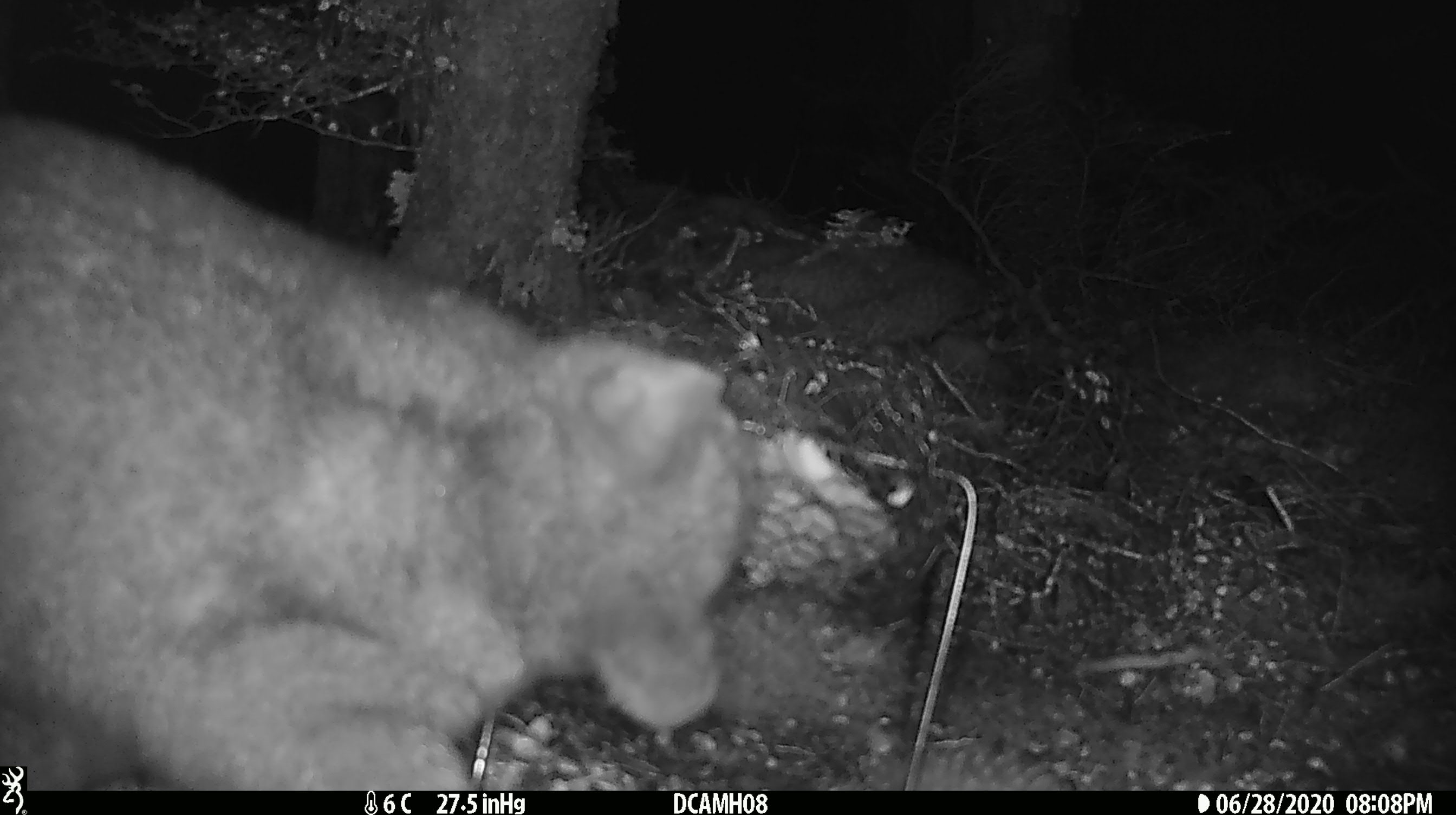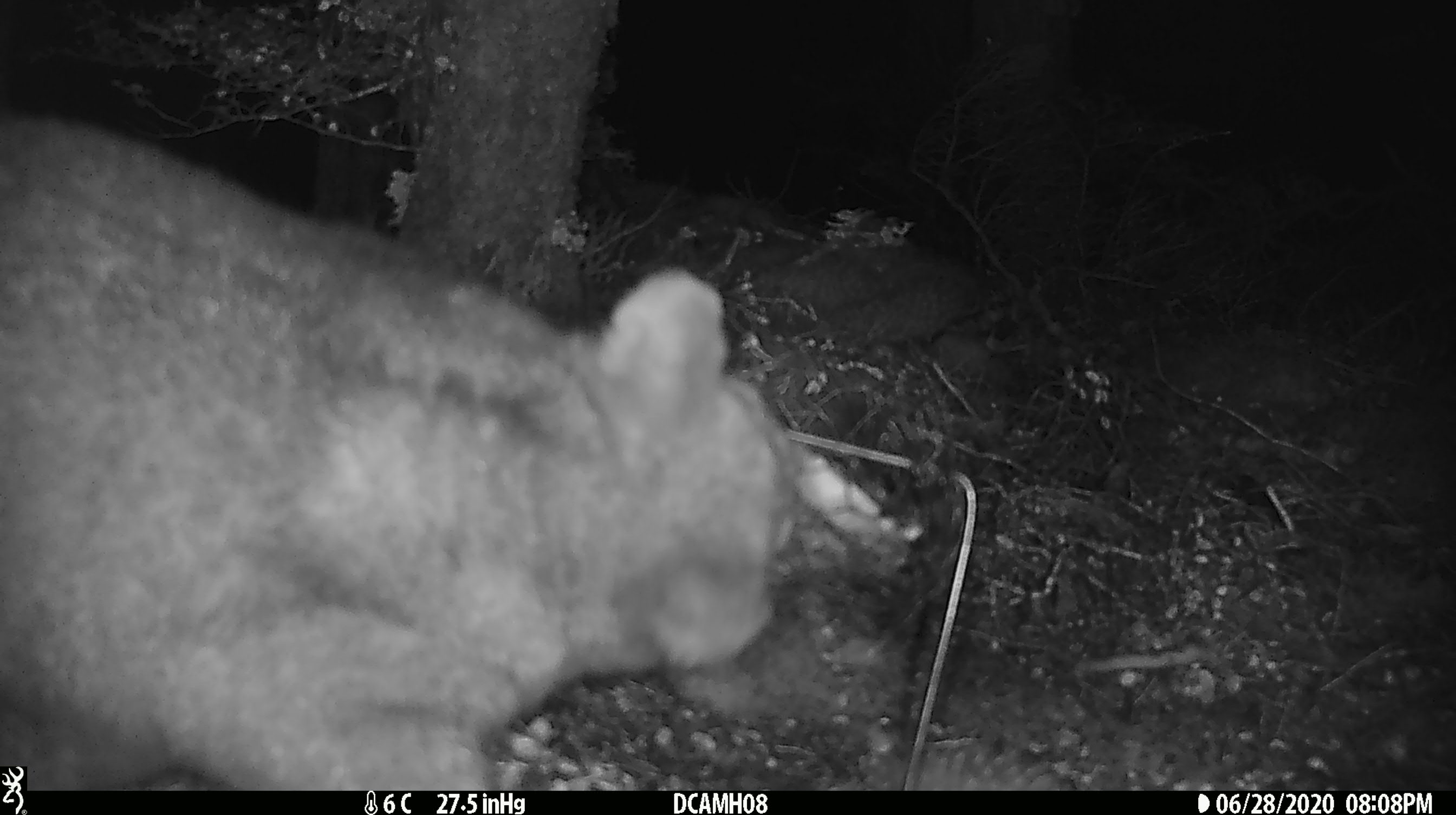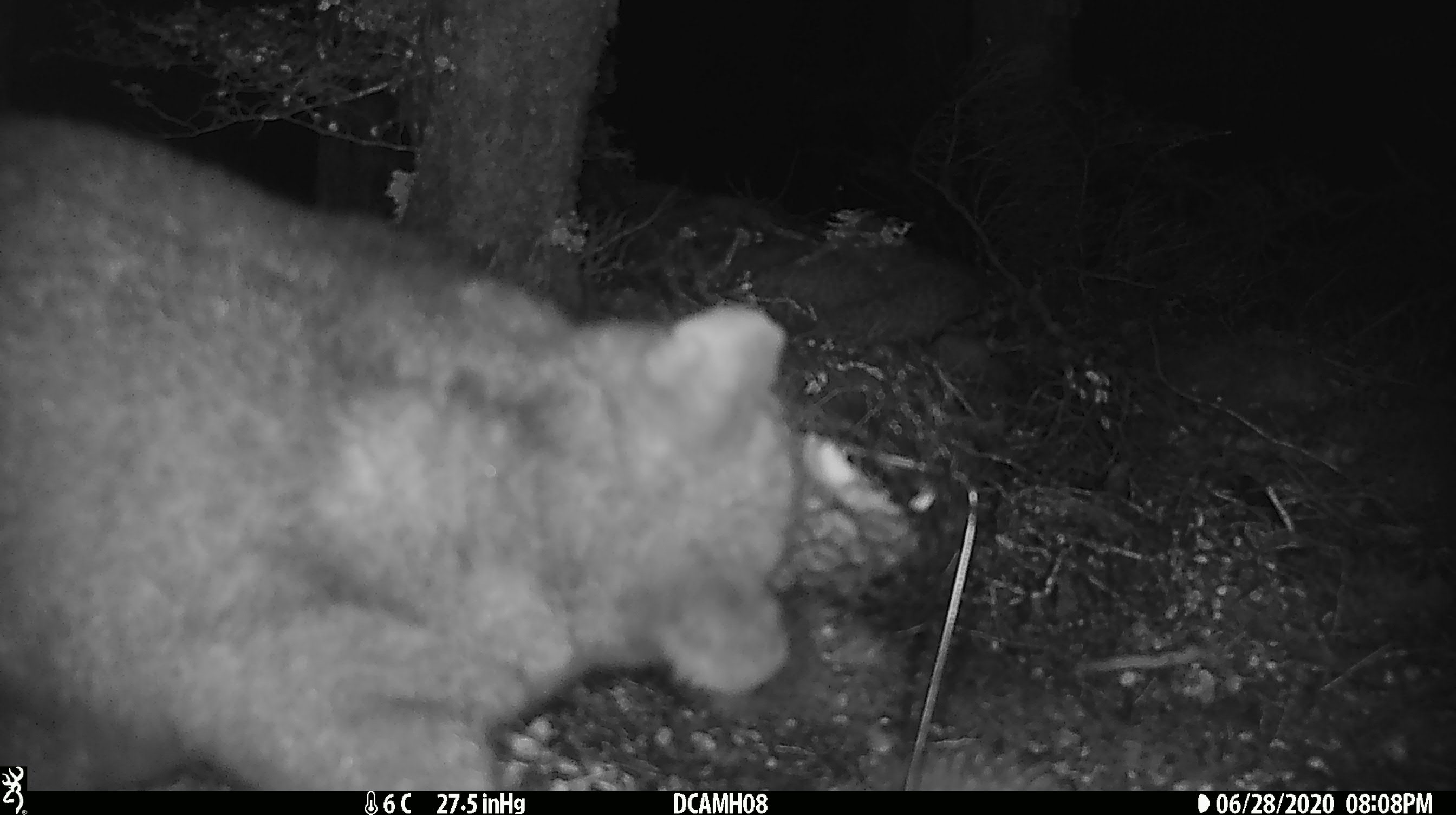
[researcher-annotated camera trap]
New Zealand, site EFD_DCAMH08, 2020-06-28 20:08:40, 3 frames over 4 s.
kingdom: Animalia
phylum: Chordata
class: Mammalia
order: Diprotodontia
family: Phalangeridae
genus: Trichosurus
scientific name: Trichosurus vulpecula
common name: common brushtail possum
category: possum